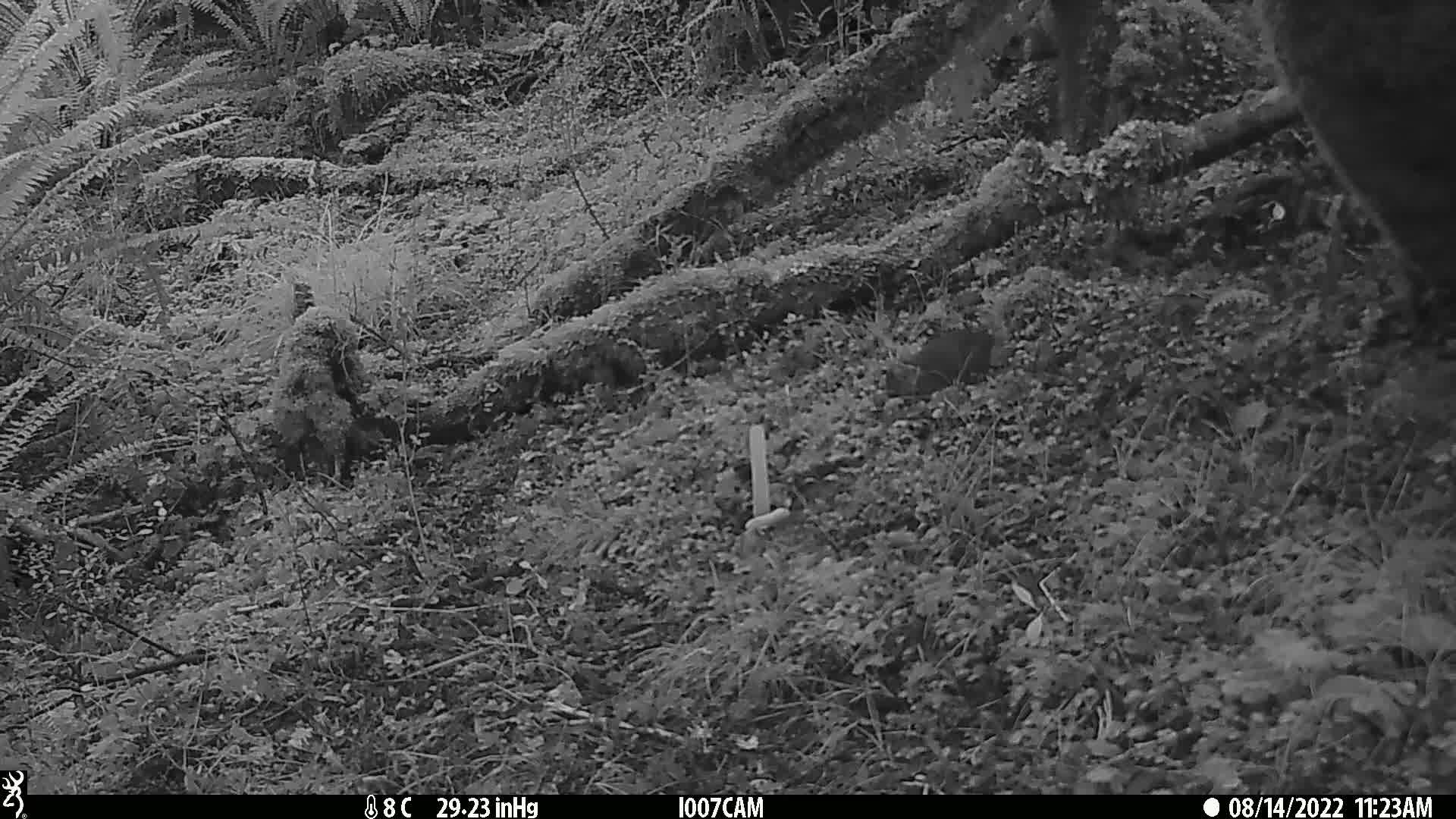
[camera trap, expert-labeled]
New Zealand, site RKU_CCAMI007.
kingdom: Animalia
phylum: Chordata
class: Mammalia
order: Rodentia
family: Muridae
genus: Rattus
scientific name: Rattus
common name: rat